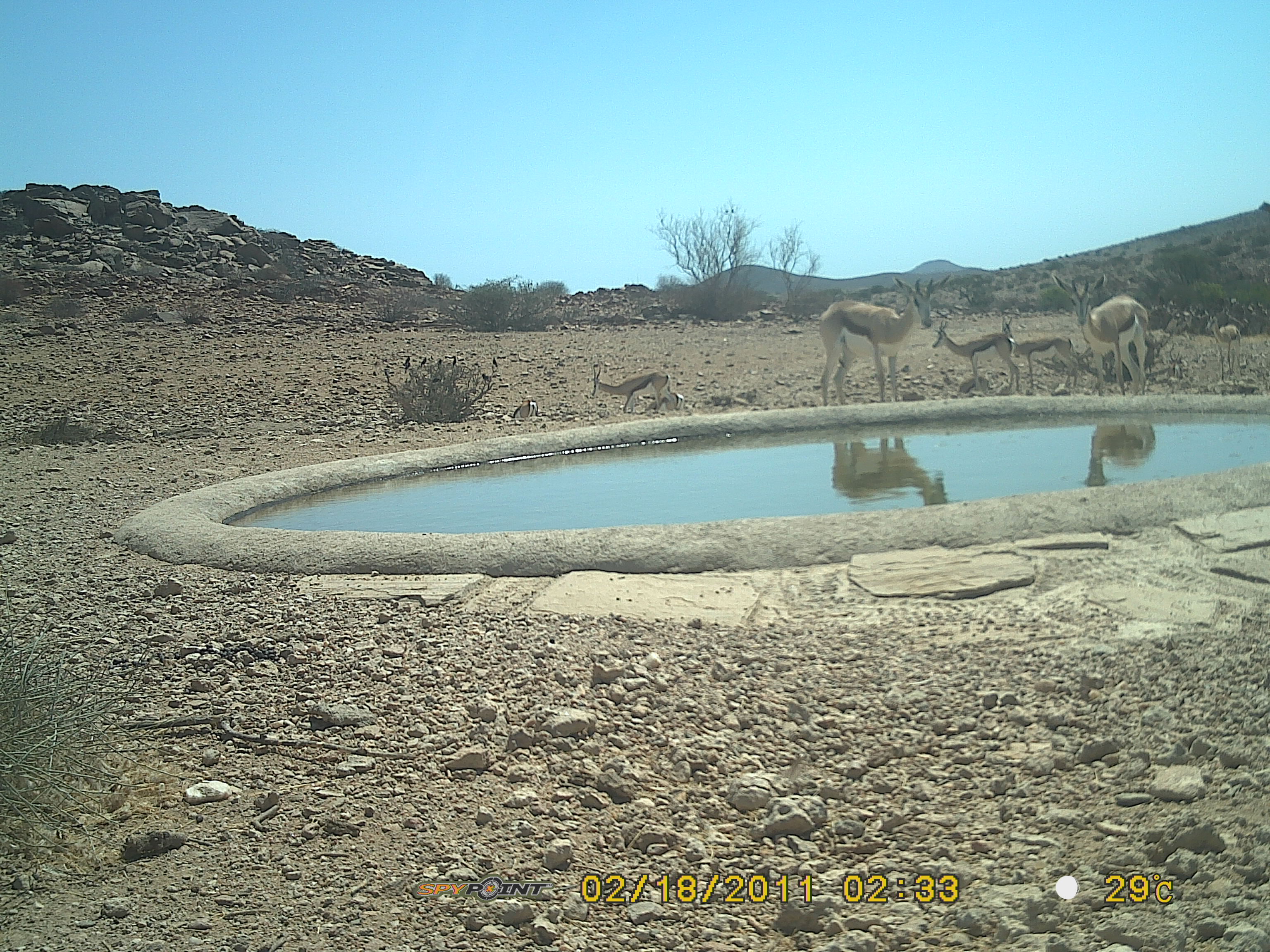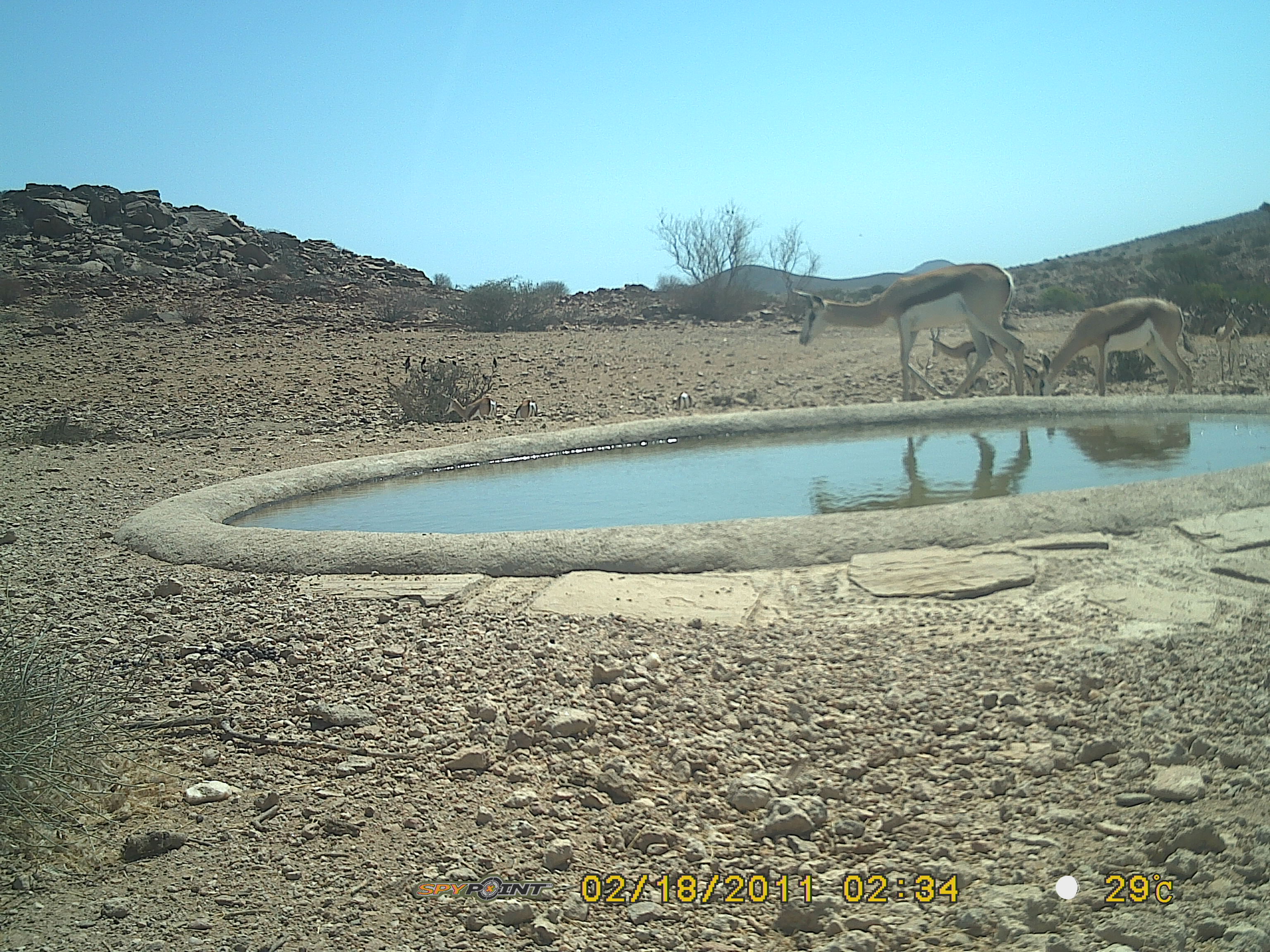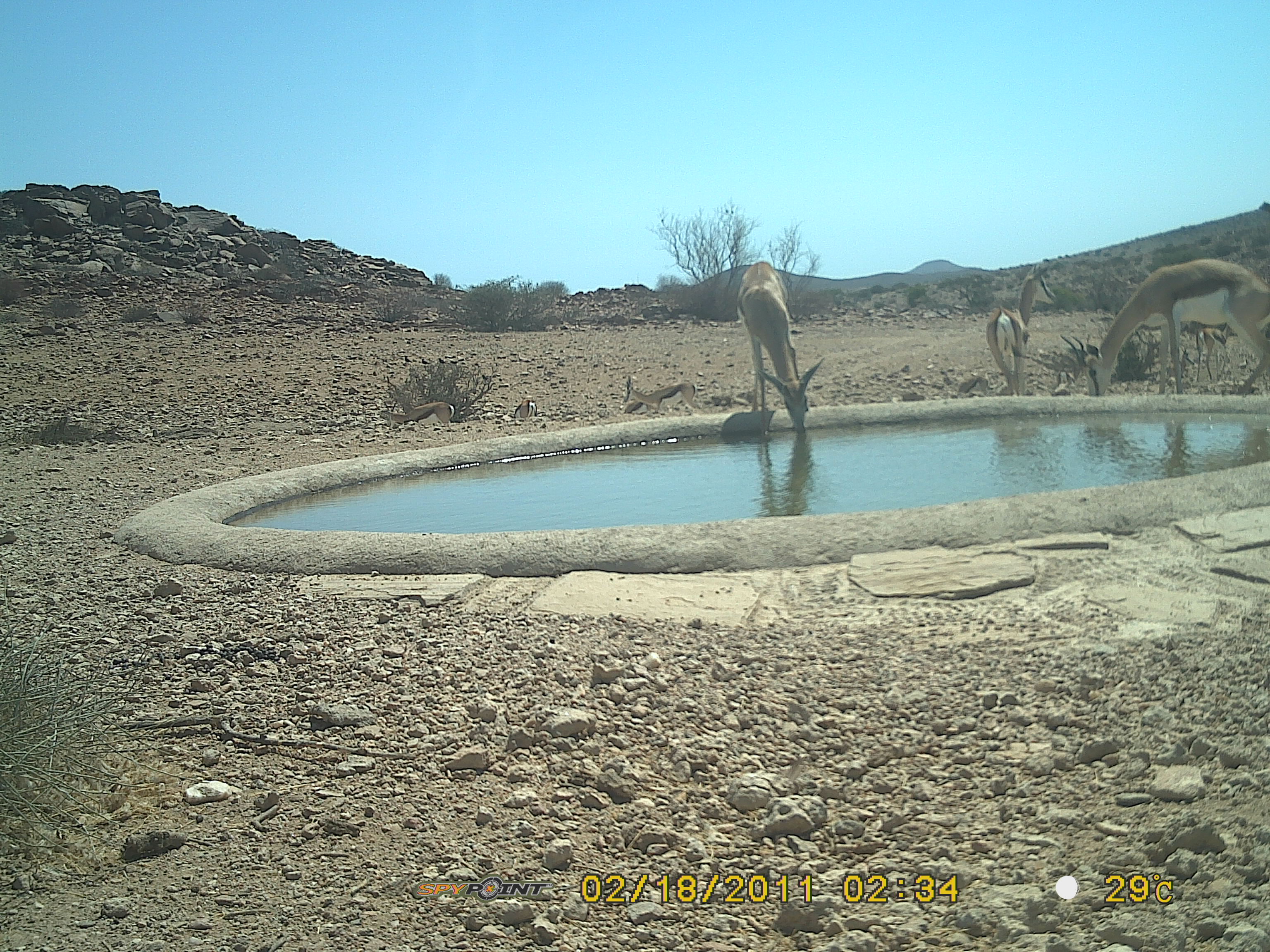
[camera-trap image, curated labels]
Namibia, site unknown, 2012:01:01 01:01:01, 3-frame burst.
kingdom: Animalia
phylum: Chordata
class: Mammalia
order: Artiodactyla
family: Bovidae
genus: Antidorcas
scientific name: Antidorcas marsupialis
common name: springbok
Antidorcas marsupialis (springbok).